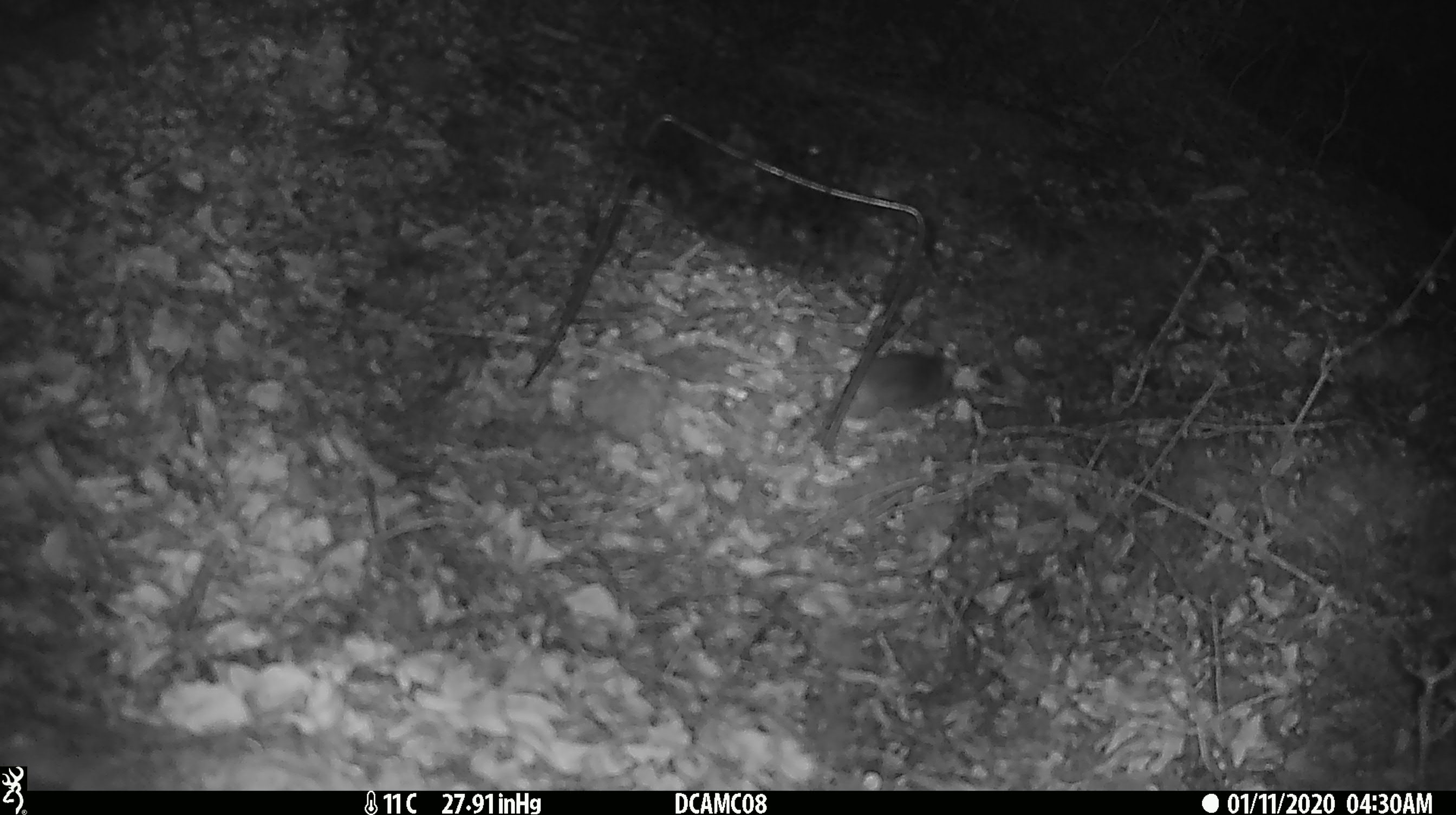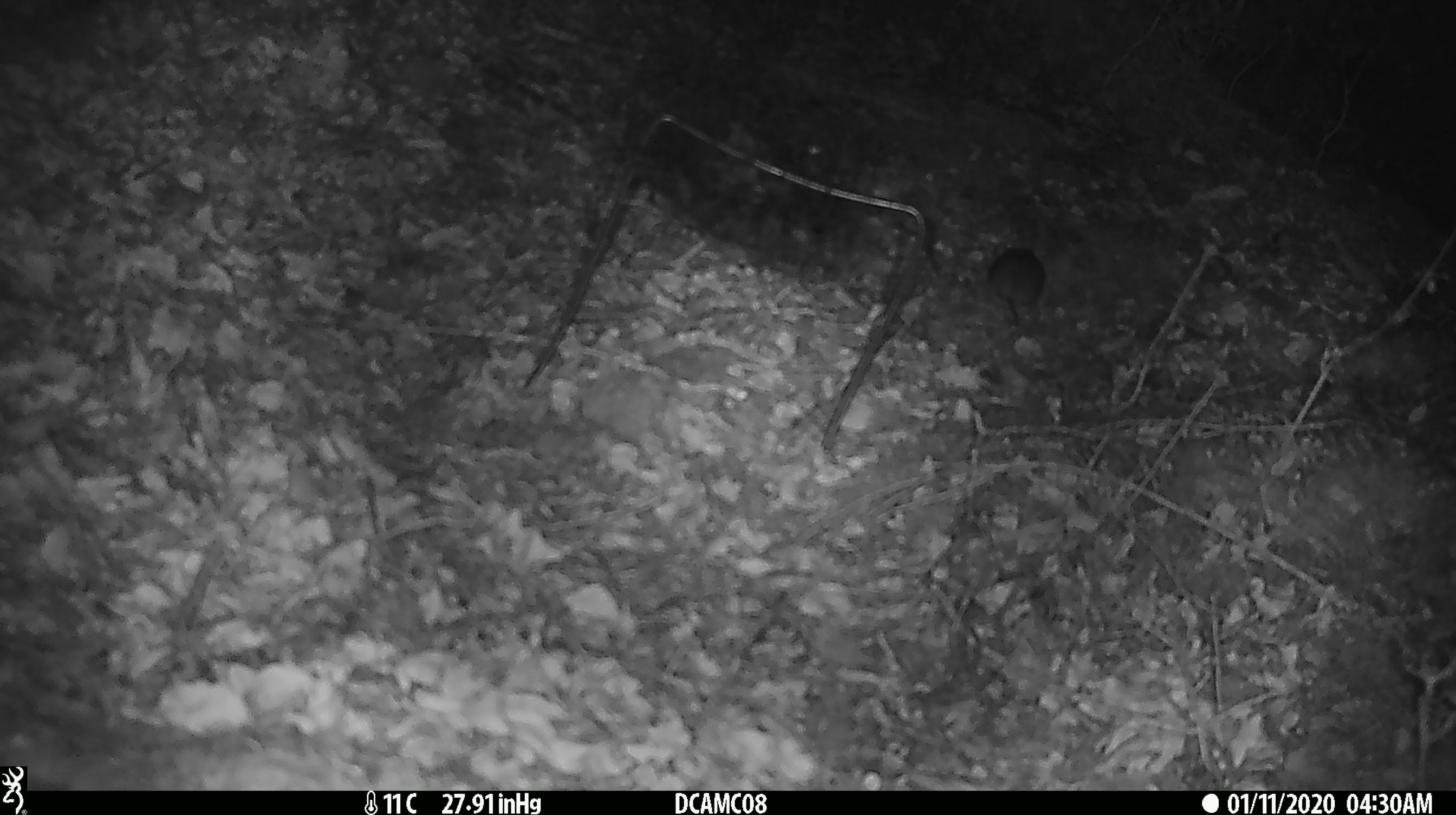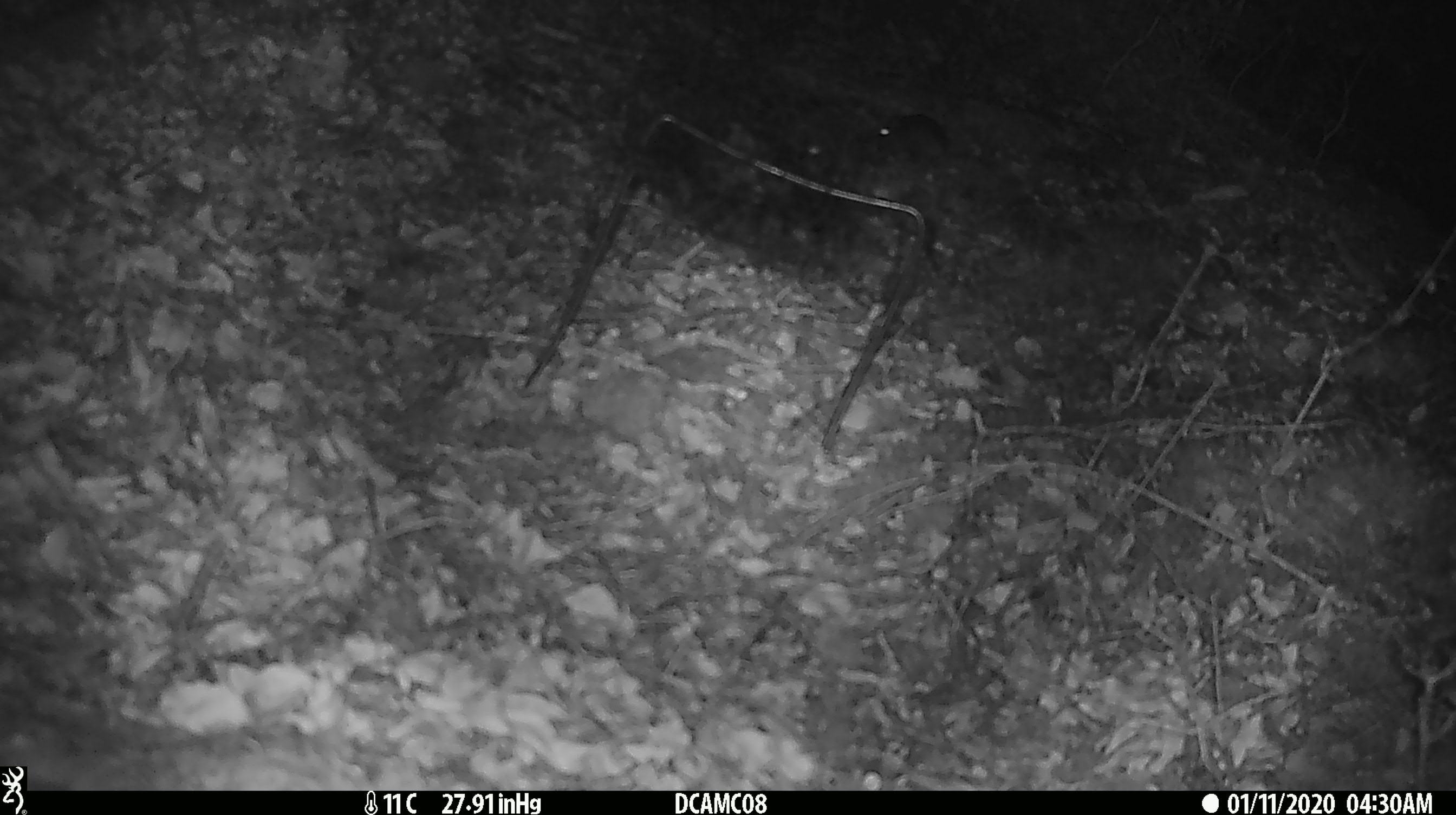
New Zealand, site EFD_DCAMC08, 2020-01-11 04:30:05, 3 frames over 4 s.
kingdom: Animalia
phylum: Chordata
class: Mammalia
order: Rodentia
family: Muridae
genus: Mus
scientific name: Mus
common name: mouse